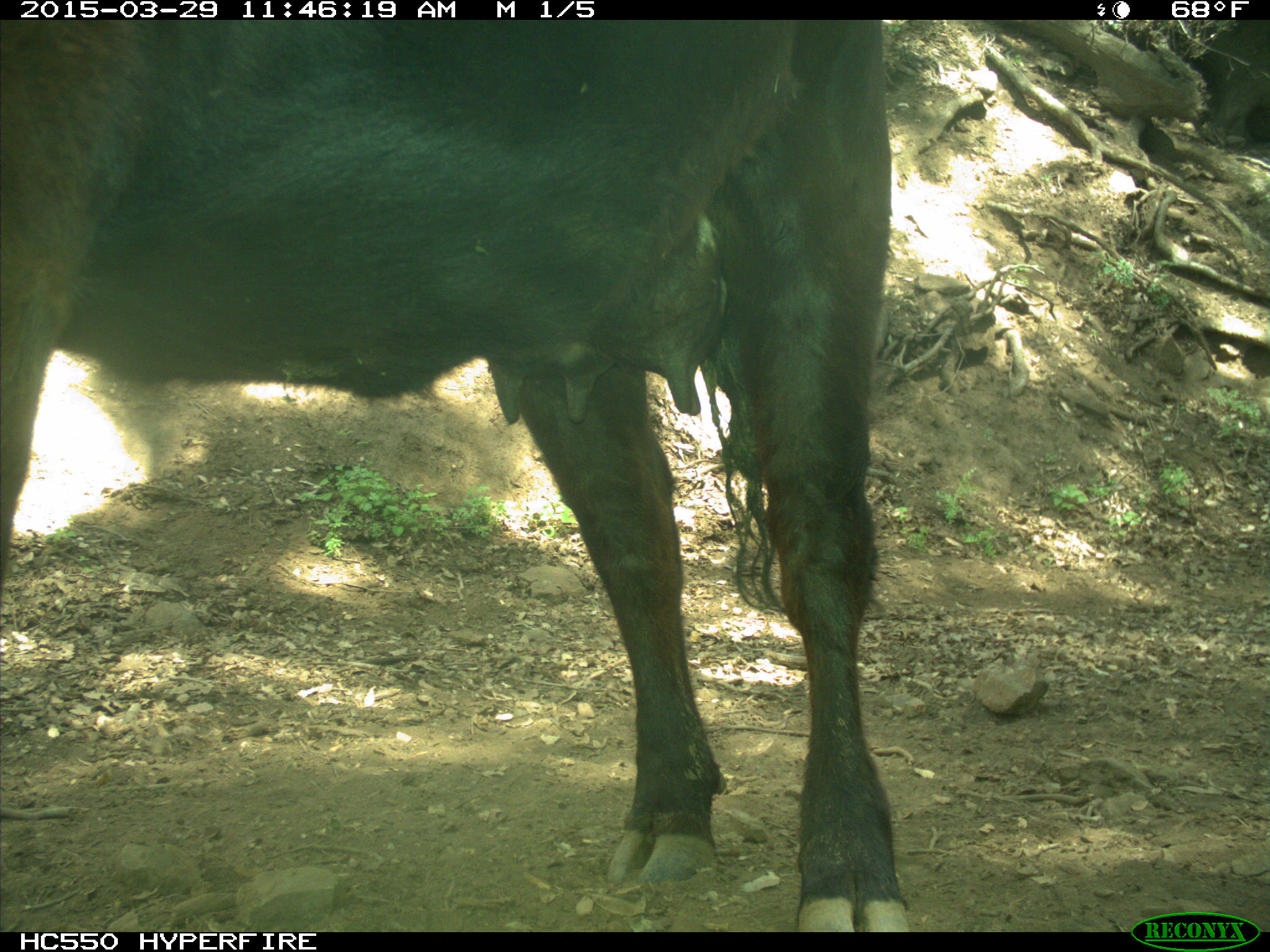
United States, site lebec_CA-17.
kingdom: Animalia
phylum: Chordata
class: Mammalia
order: Artiodactyla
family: Bovidae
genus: Bos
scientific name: Bos taurus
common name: domestic cow